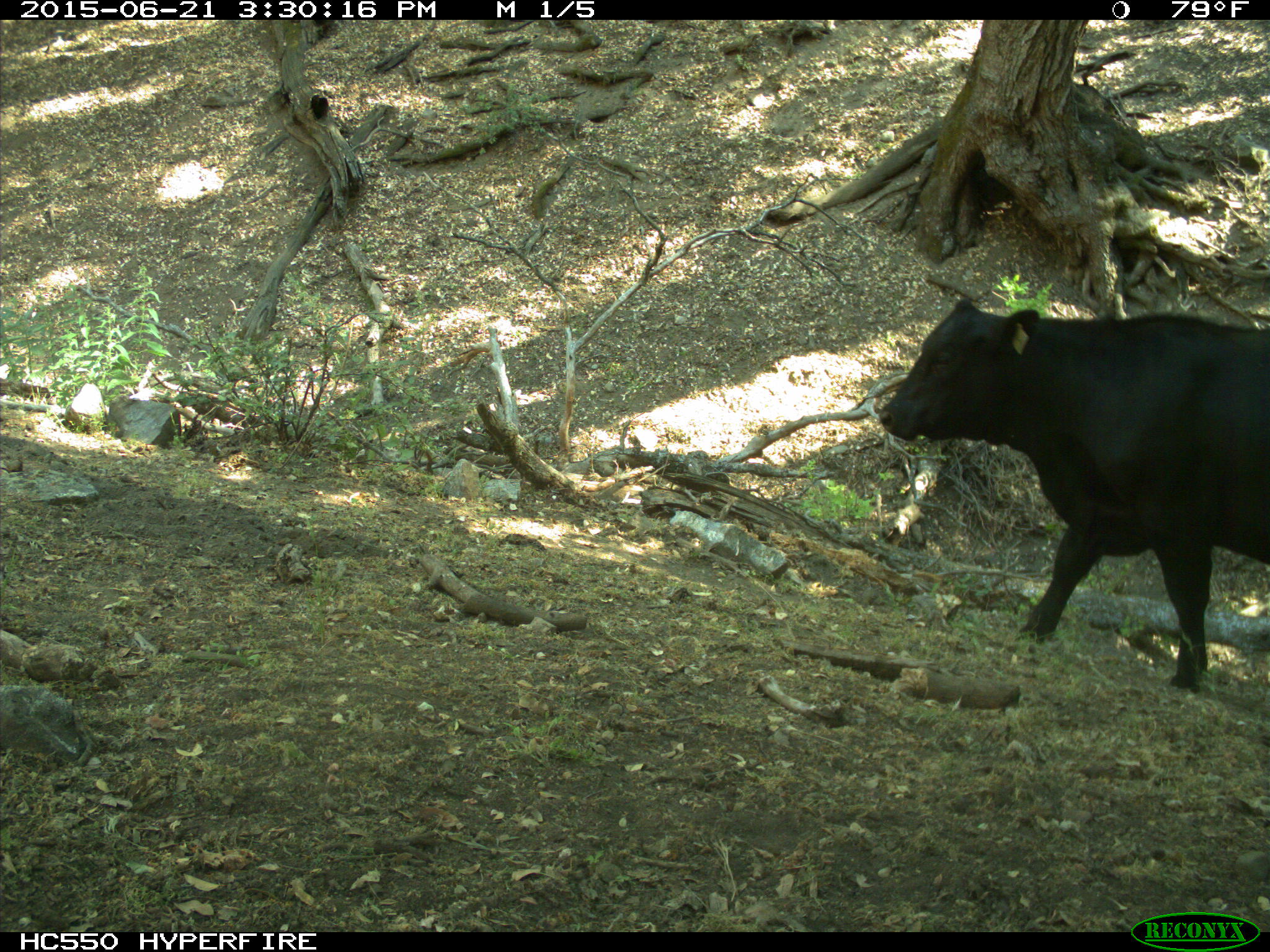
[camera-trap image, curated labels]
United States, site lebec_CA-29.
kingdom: Animalia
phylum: Chordata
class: Mammalia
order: Artiodactyla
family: Bovidae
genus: Bos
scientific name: Bos taurus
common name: domestic cow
Bos taurus (domestic cow).